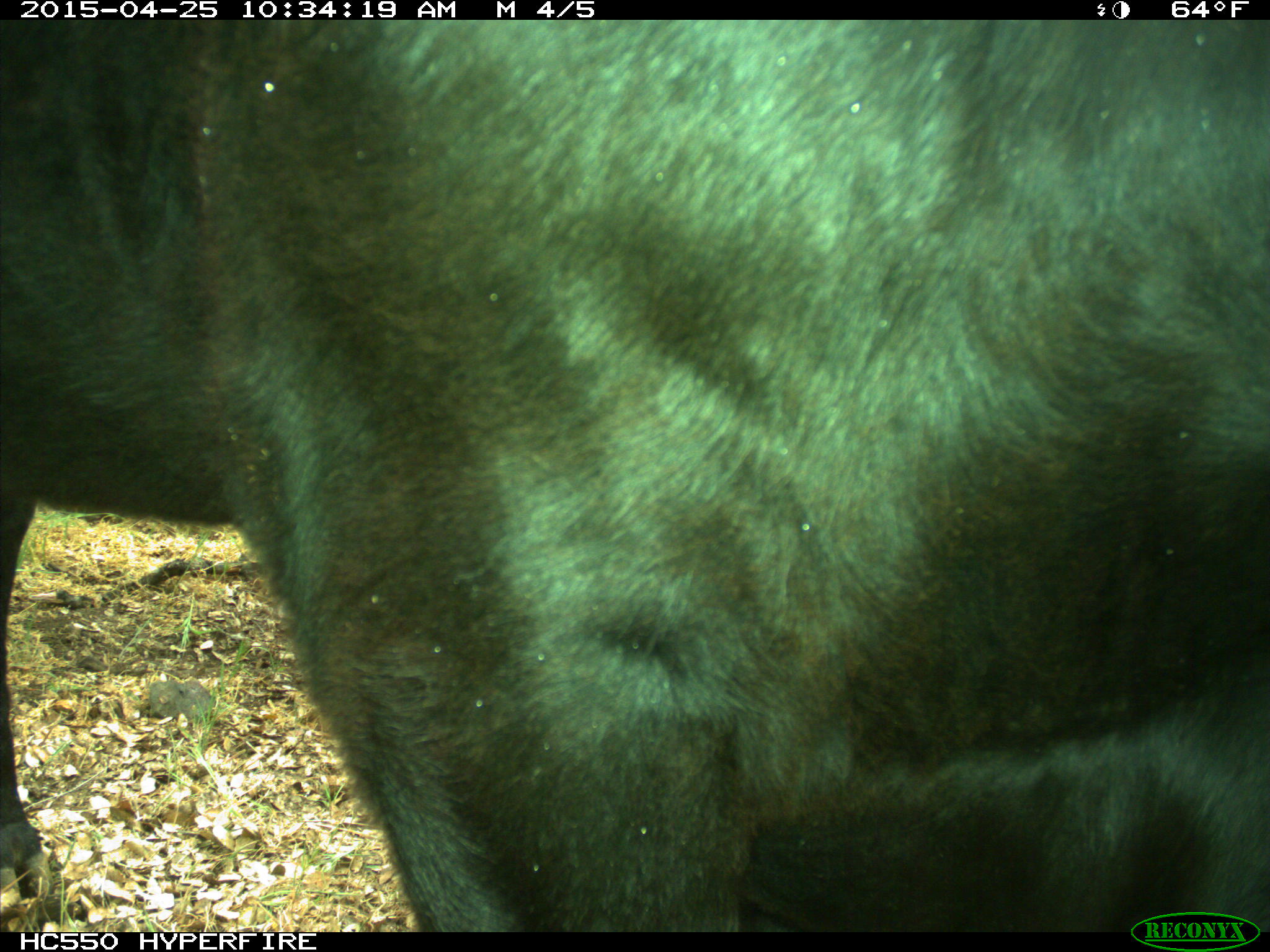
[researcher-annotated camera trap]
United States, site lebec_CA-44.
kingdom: Animalia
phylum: Chordata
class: Mammalia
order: Artiodactyla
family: Suidae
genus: Sus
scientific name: Sus scrofa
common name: wild boar